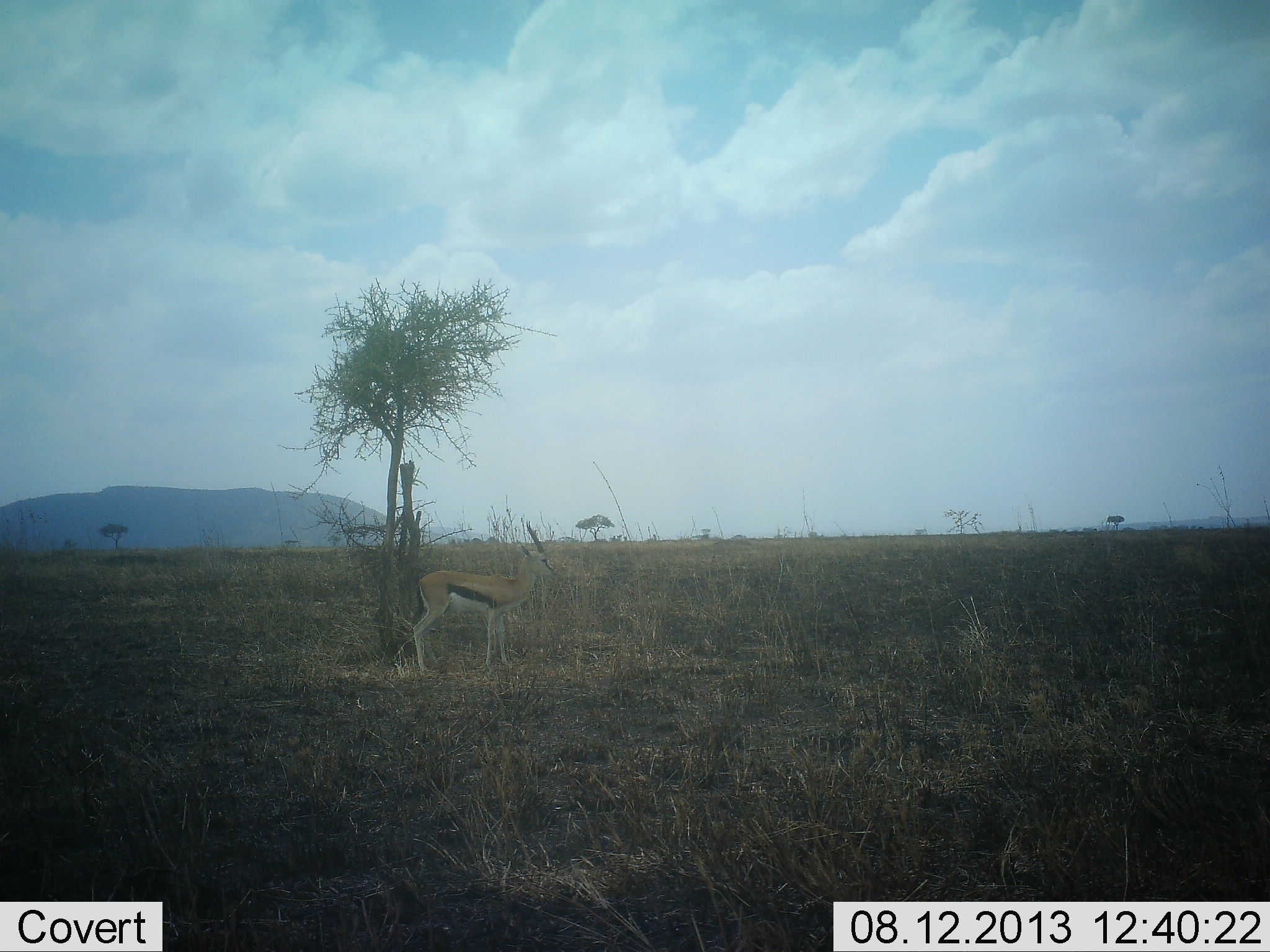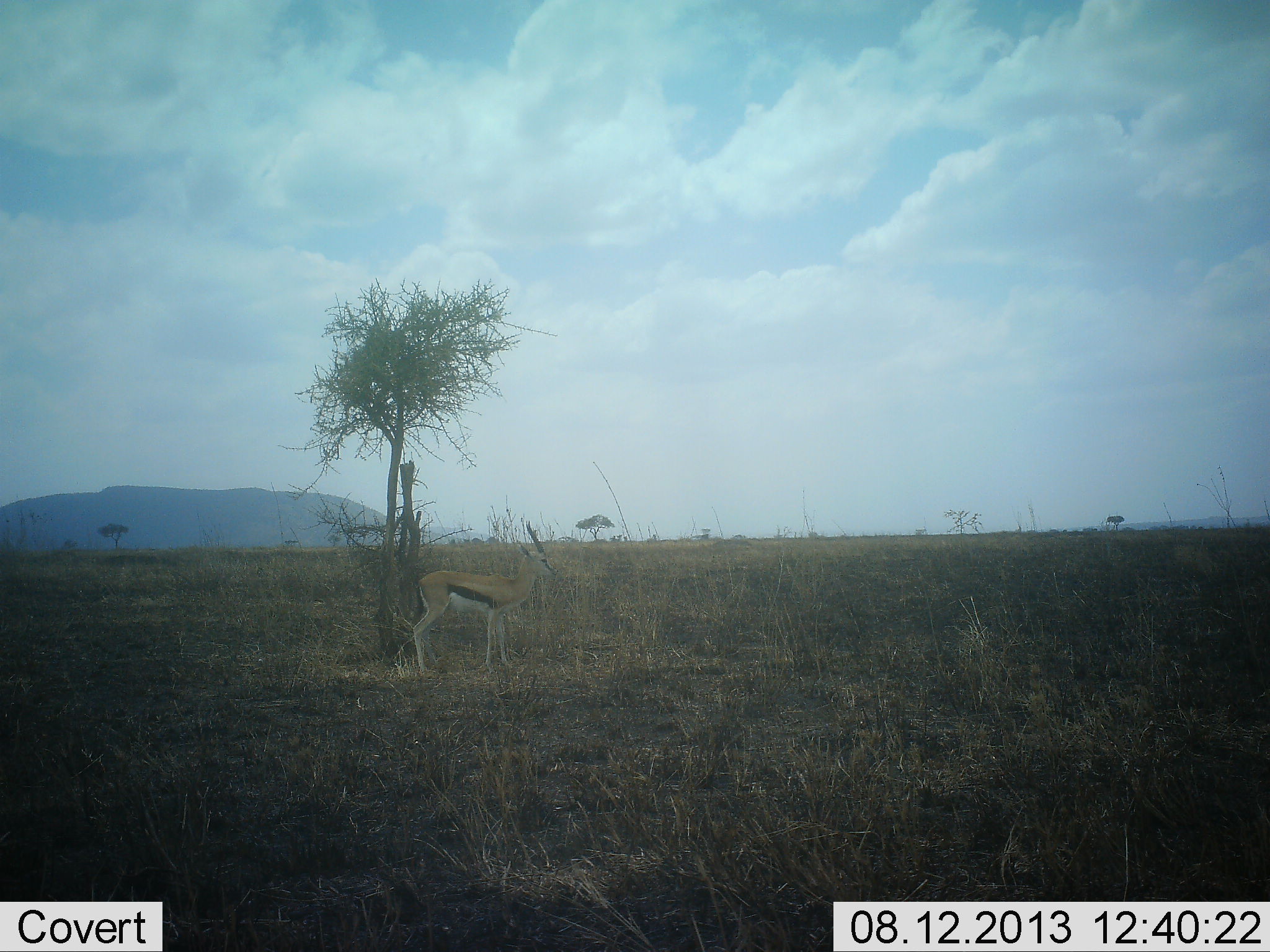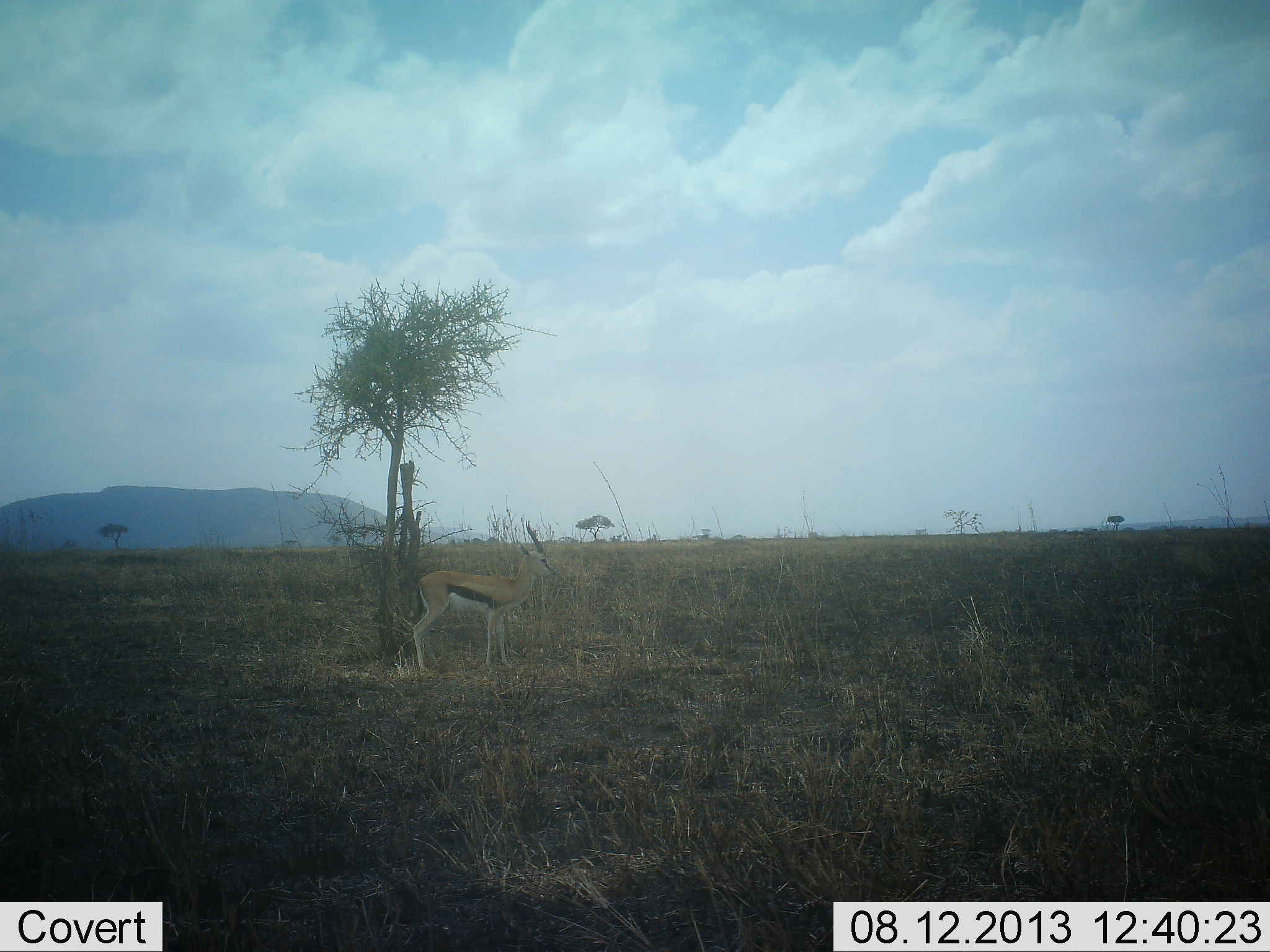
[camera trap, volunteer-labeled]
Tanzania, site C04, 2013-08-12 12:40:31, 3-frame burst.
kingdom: Animalia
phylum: Chordata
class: Mammalia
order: Artiodactyla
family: Bovidae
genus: Eudorcas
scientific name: Eudorcas thomsonii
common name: thomson's gazelle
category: gazellethomsons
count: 1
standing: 100%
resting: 0%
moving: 0%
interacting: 0%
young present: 0%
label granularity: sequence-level